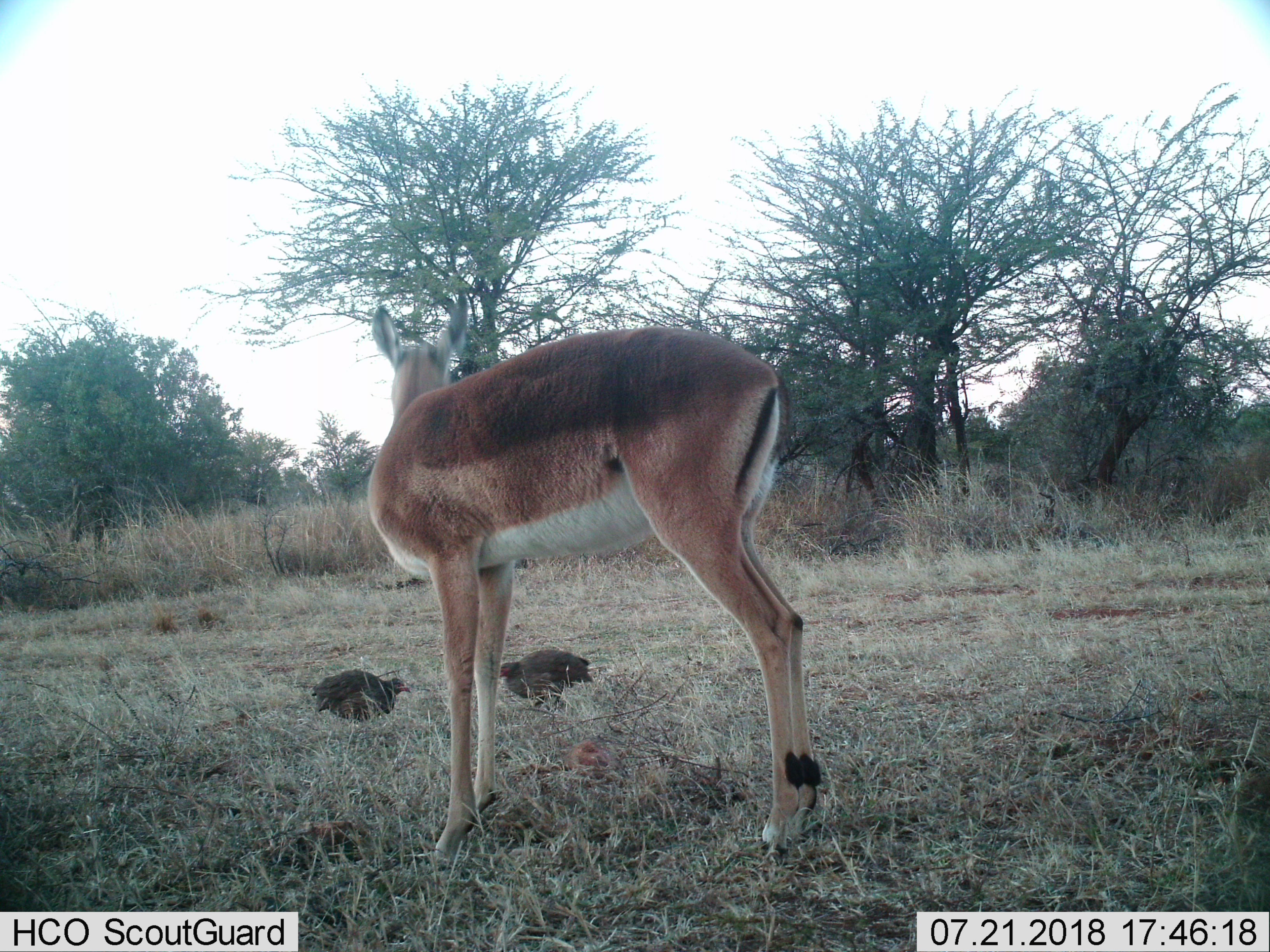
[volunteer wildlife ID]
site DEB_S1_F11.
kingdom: Animalia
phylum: Chordata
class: Aves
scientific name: Aves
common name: bird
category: birdother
Birdother (bird) (Aves), count 2. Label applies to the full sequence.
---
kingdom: Animalia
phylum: Chordata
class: Mammalia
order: Artiodactyla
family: Bovidae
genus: Aepyceros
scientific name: Aepyceros melampus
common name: impala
Impala (Aepyceros melampus), count 1. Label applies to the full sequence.